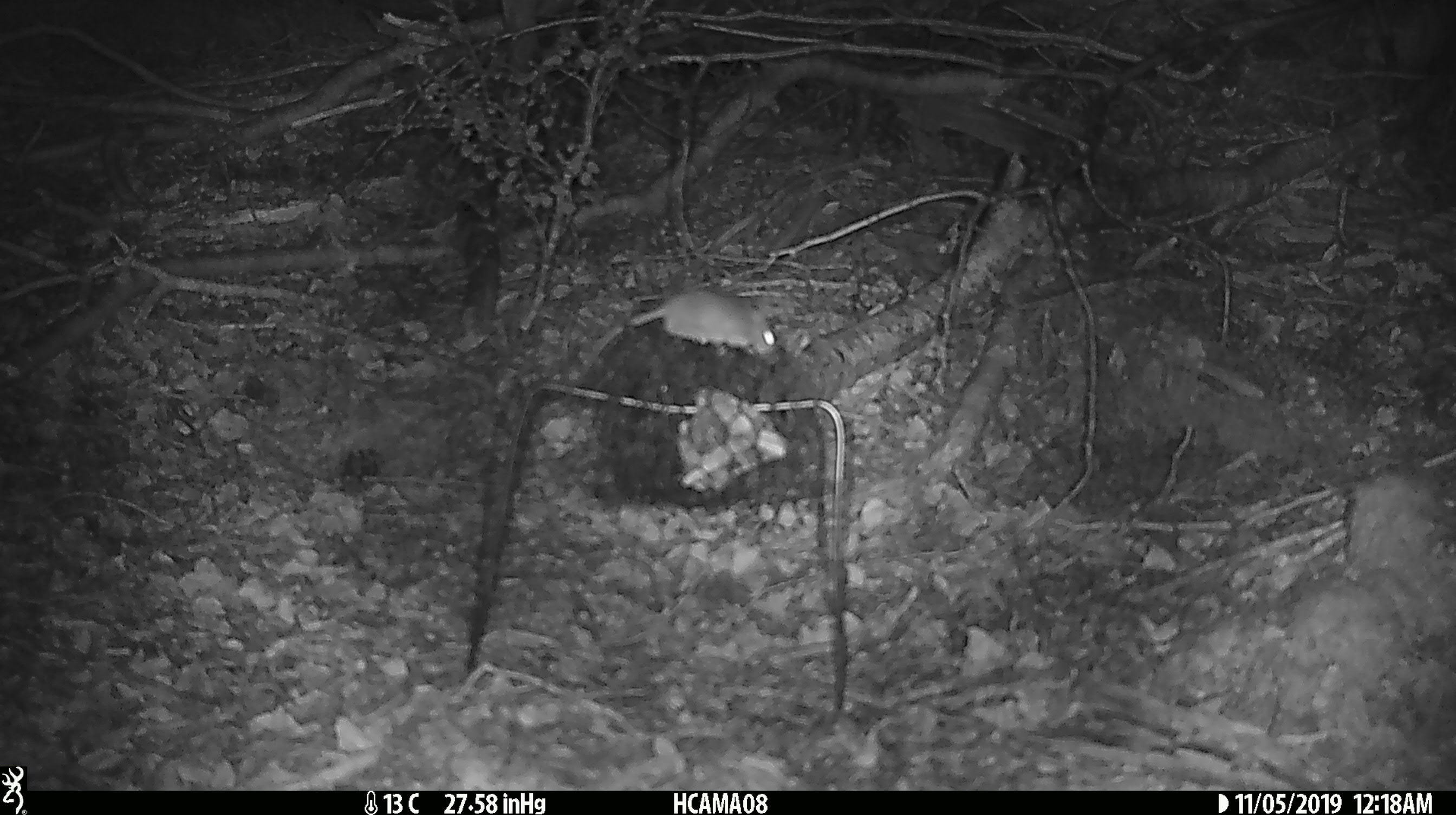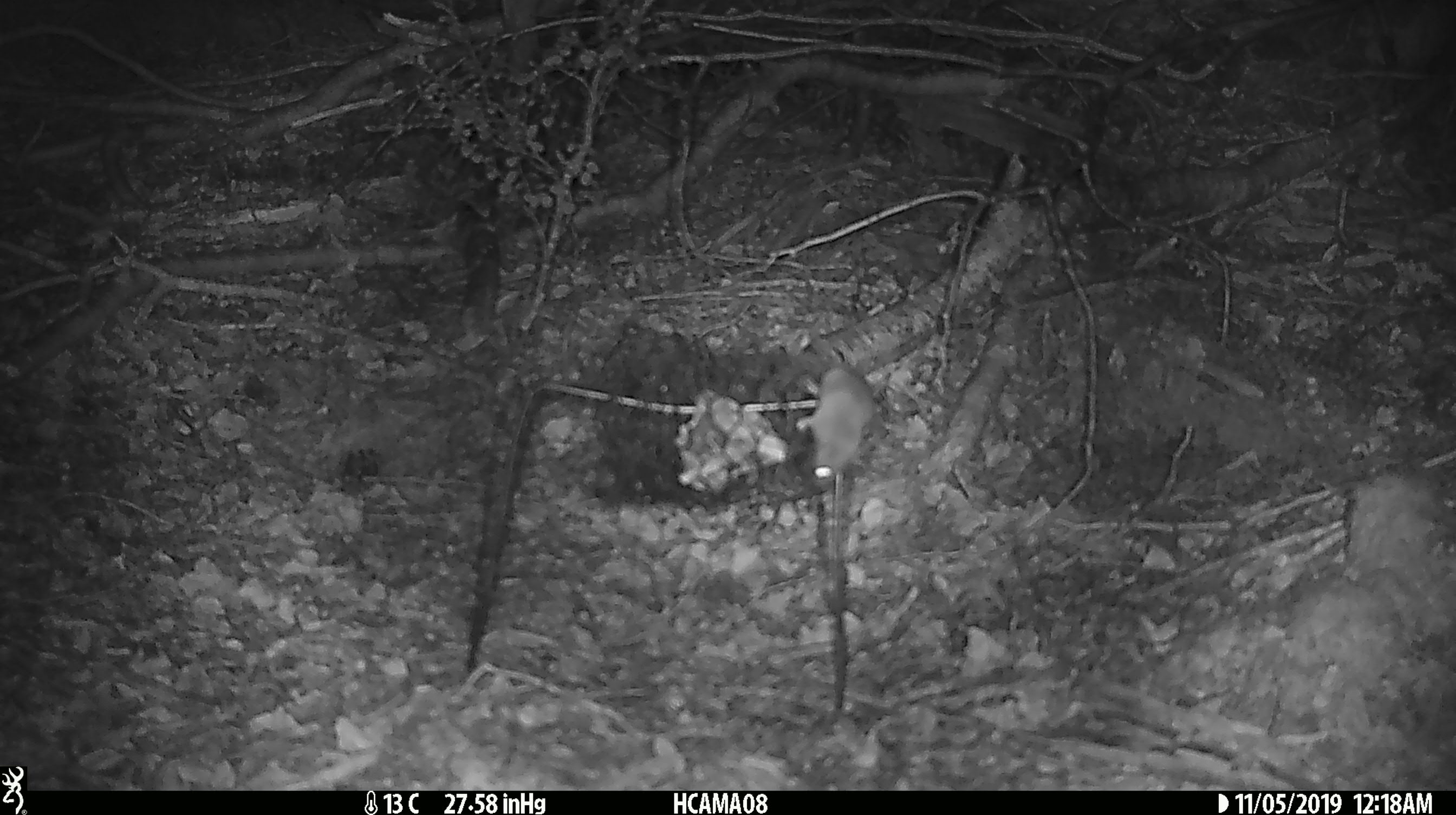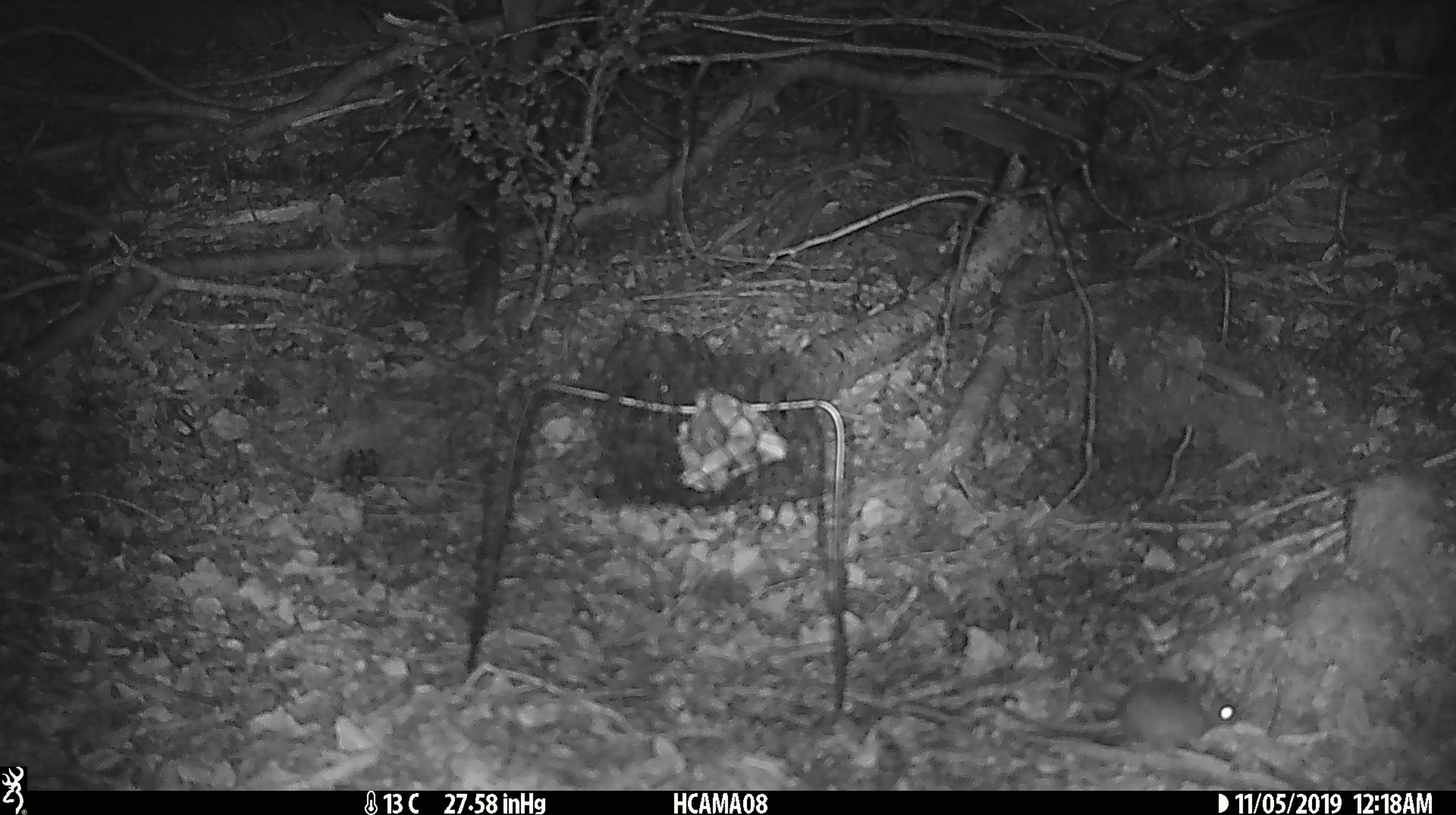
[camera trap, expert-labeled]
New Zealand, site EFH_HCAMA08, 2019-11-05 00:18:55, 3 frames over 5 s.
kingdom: Animalia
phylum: Chordata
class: Mammalia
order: Rodentia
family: Muridae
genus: Mus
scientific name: Mus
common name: mouse